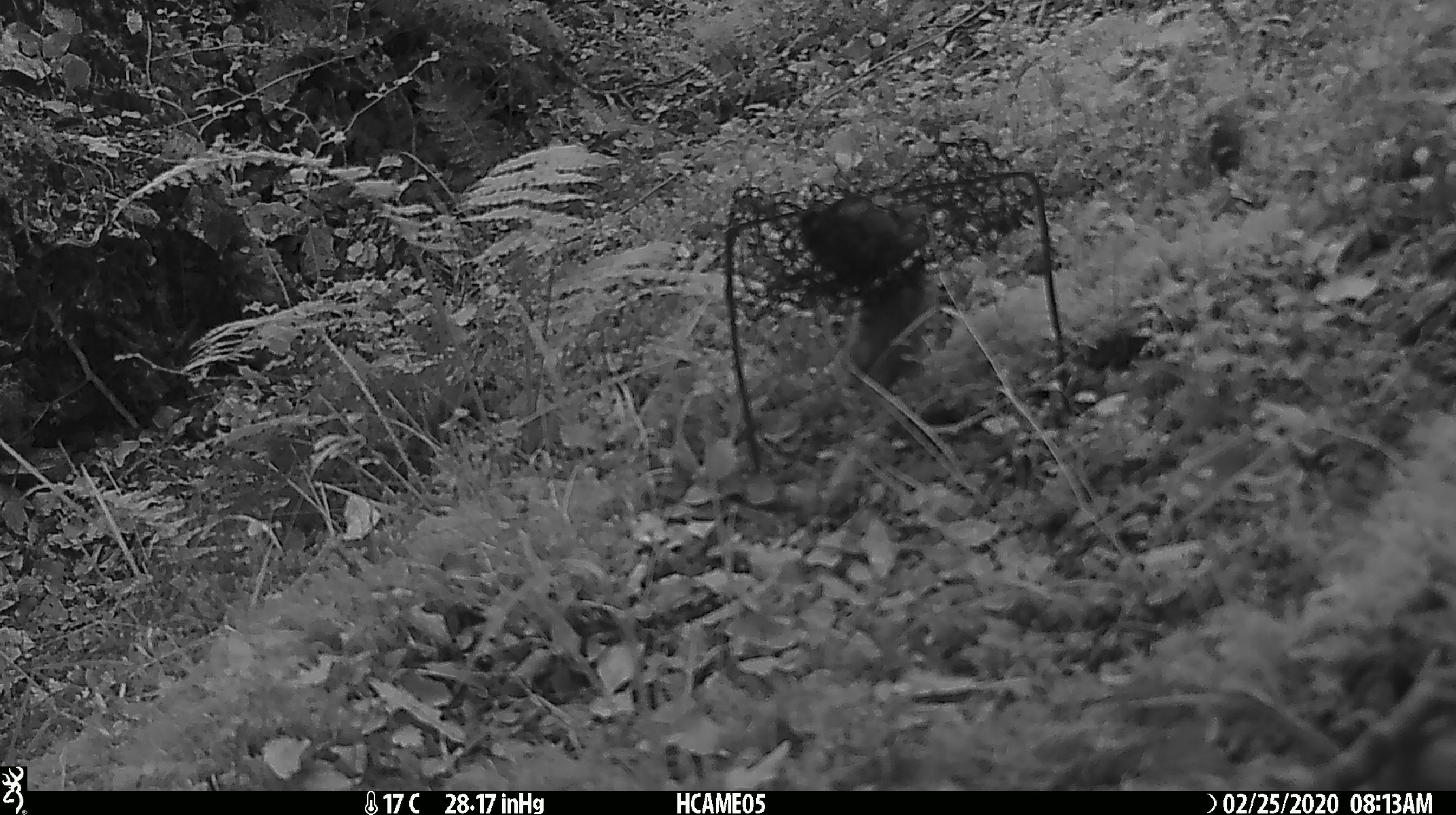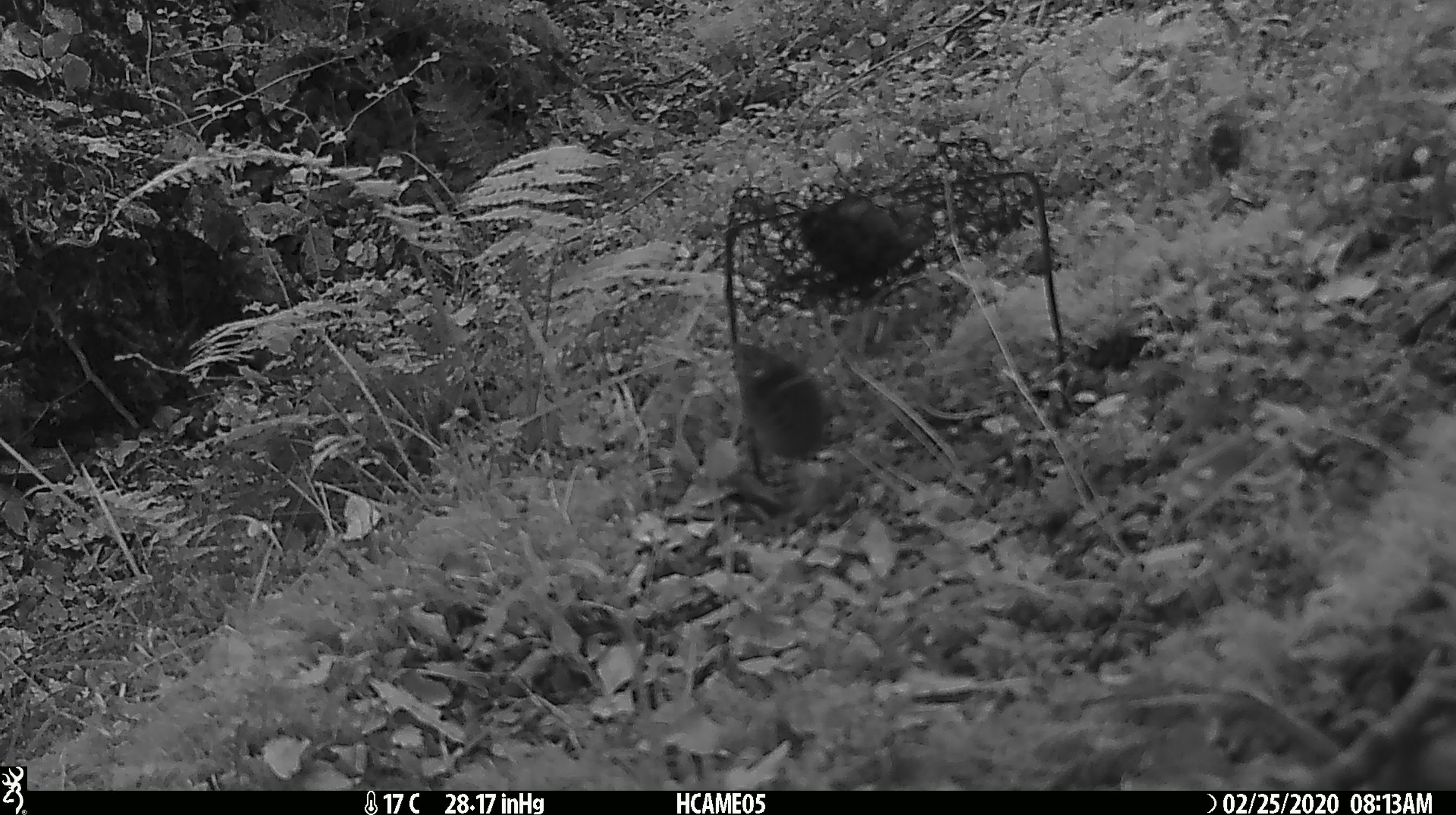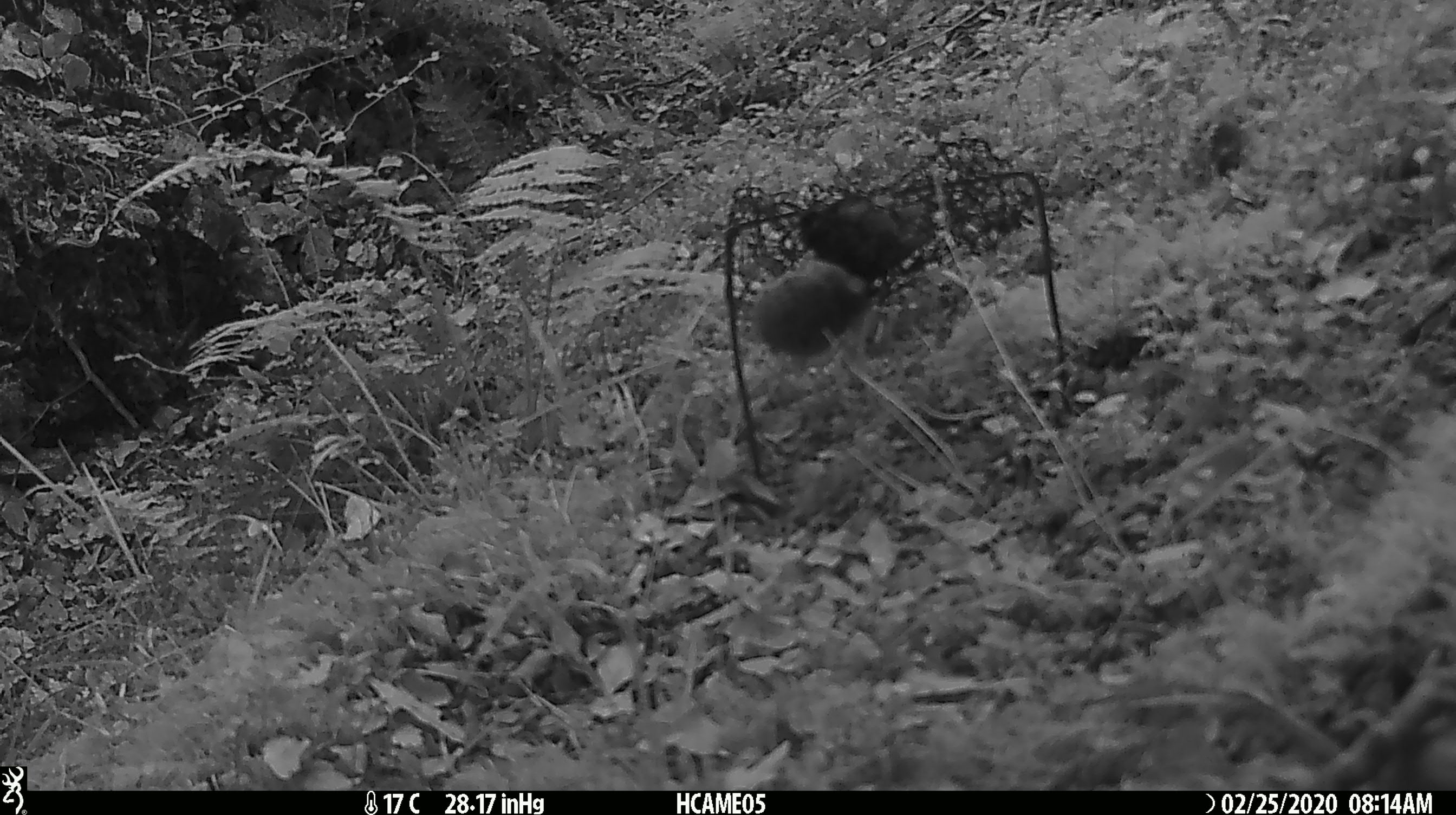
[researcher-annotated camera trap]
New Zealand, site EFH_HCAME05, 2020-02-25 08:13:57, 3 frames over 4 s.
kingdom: Animalia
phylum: Chordata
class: Mammalia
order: Rodentia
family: Muridae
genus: Mus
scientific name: Mus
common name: mouse